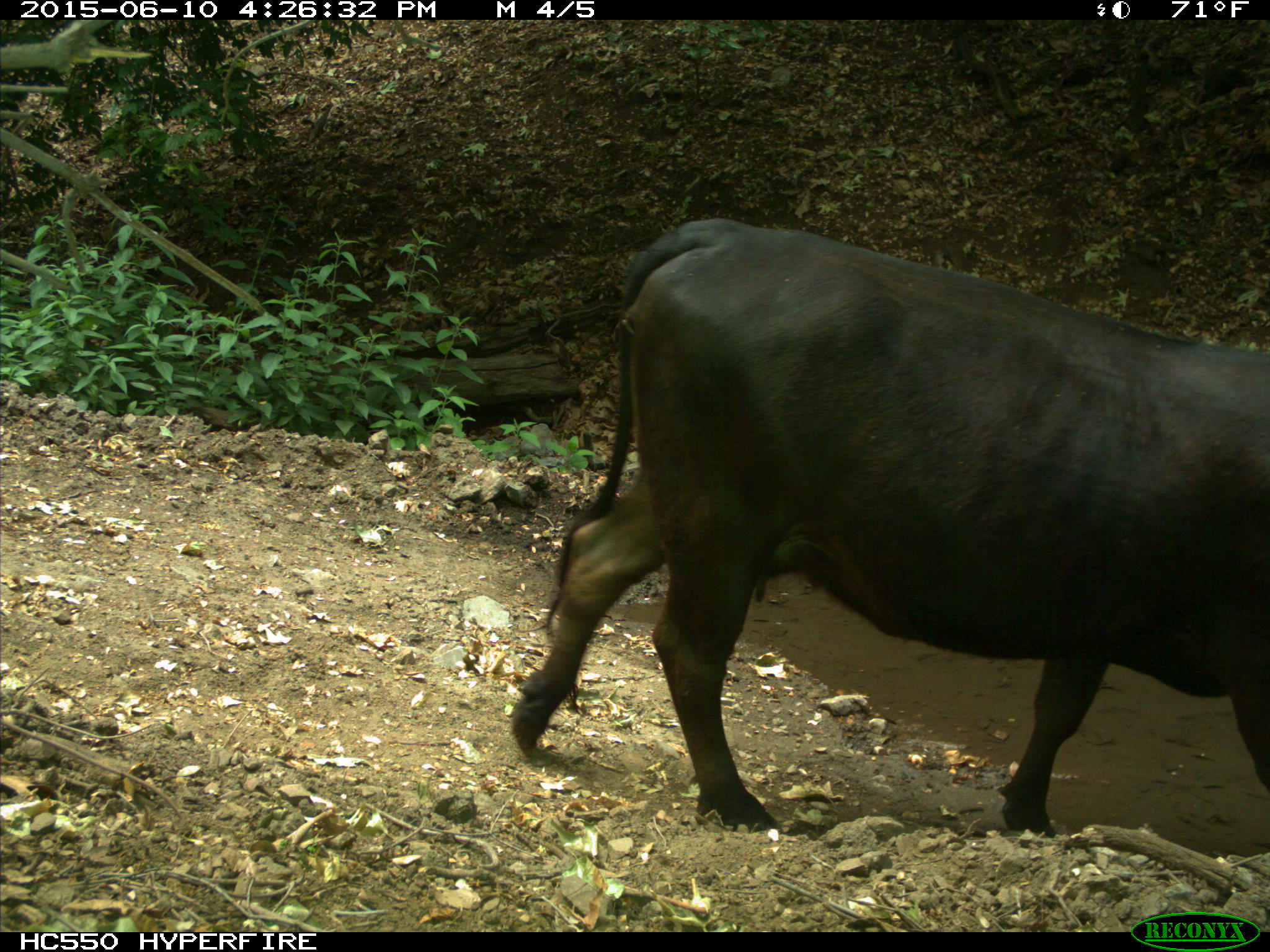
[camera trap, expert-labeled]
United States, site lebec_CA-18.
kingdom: Animalia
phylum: Chordata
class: Mammalia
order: Artiodactyla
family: Bovidae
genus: Bos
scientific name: Bos taurus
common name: domestic cow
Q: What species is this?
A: Bos taurus (domestic cow).